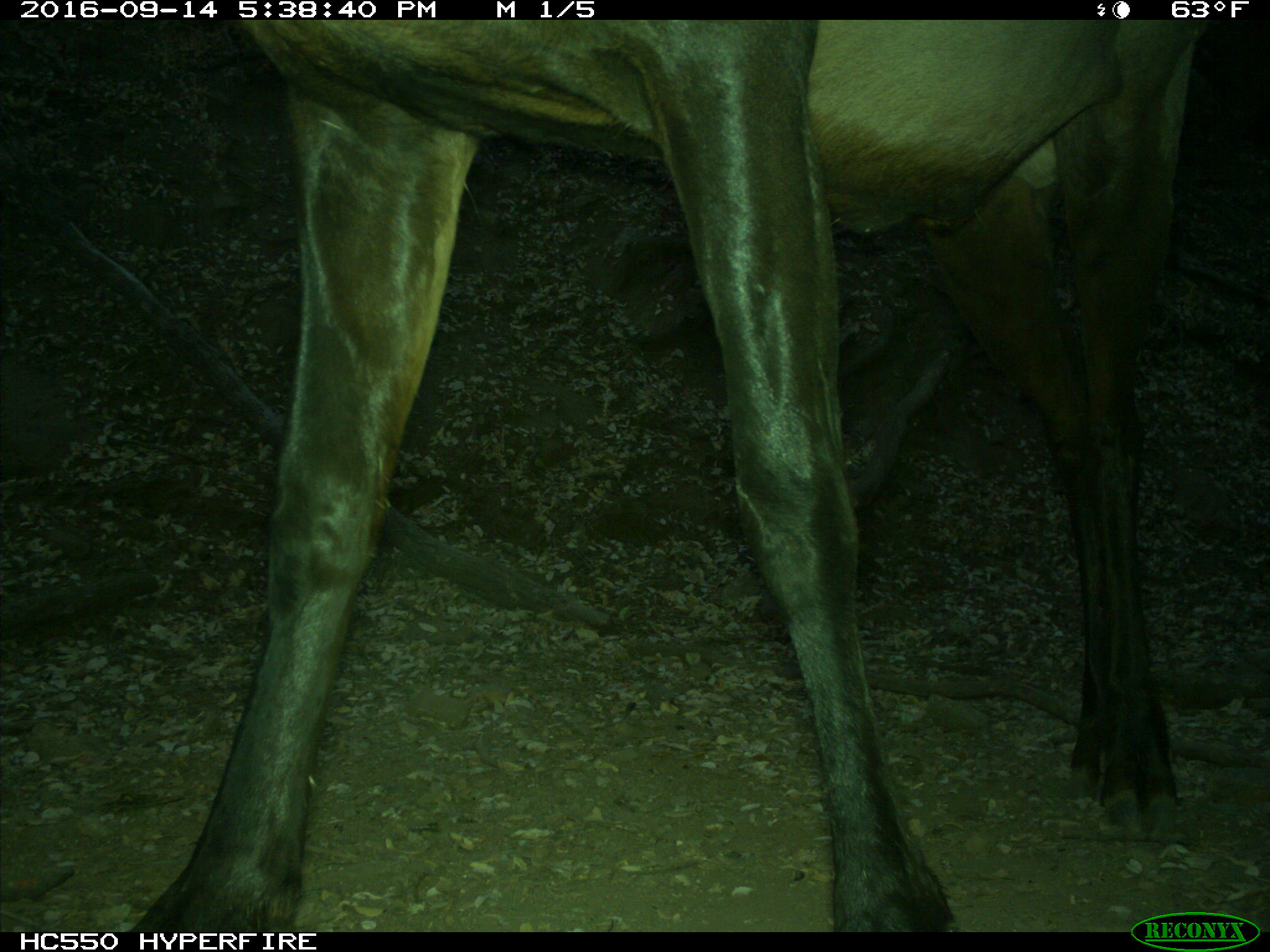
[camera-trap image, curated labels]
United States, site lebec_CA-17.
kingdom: Animalia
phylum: Chordata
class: Mammalia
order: Artiodactyla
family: Cervidae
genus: Cervus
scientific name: Cervus canadensis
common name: elk